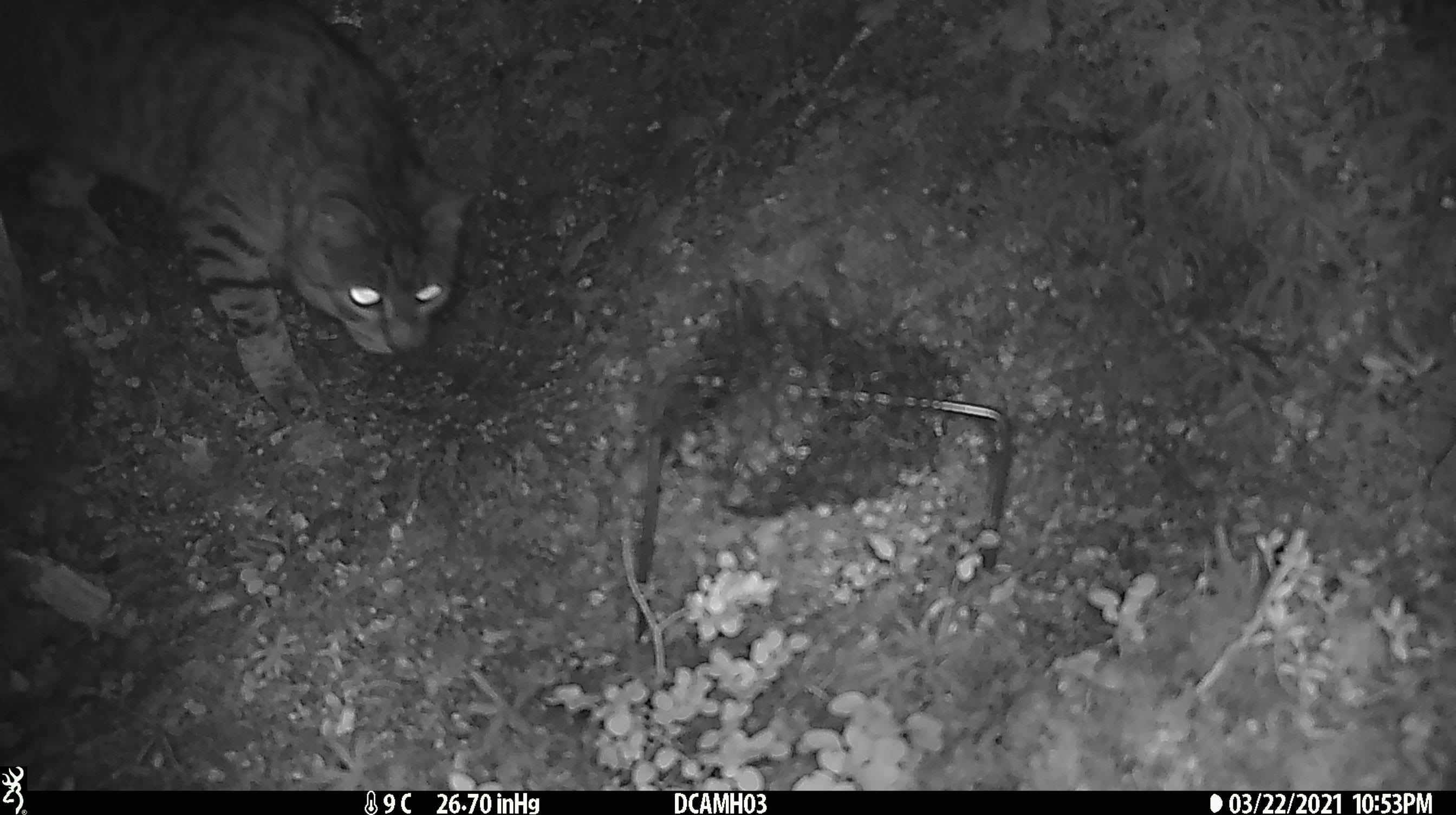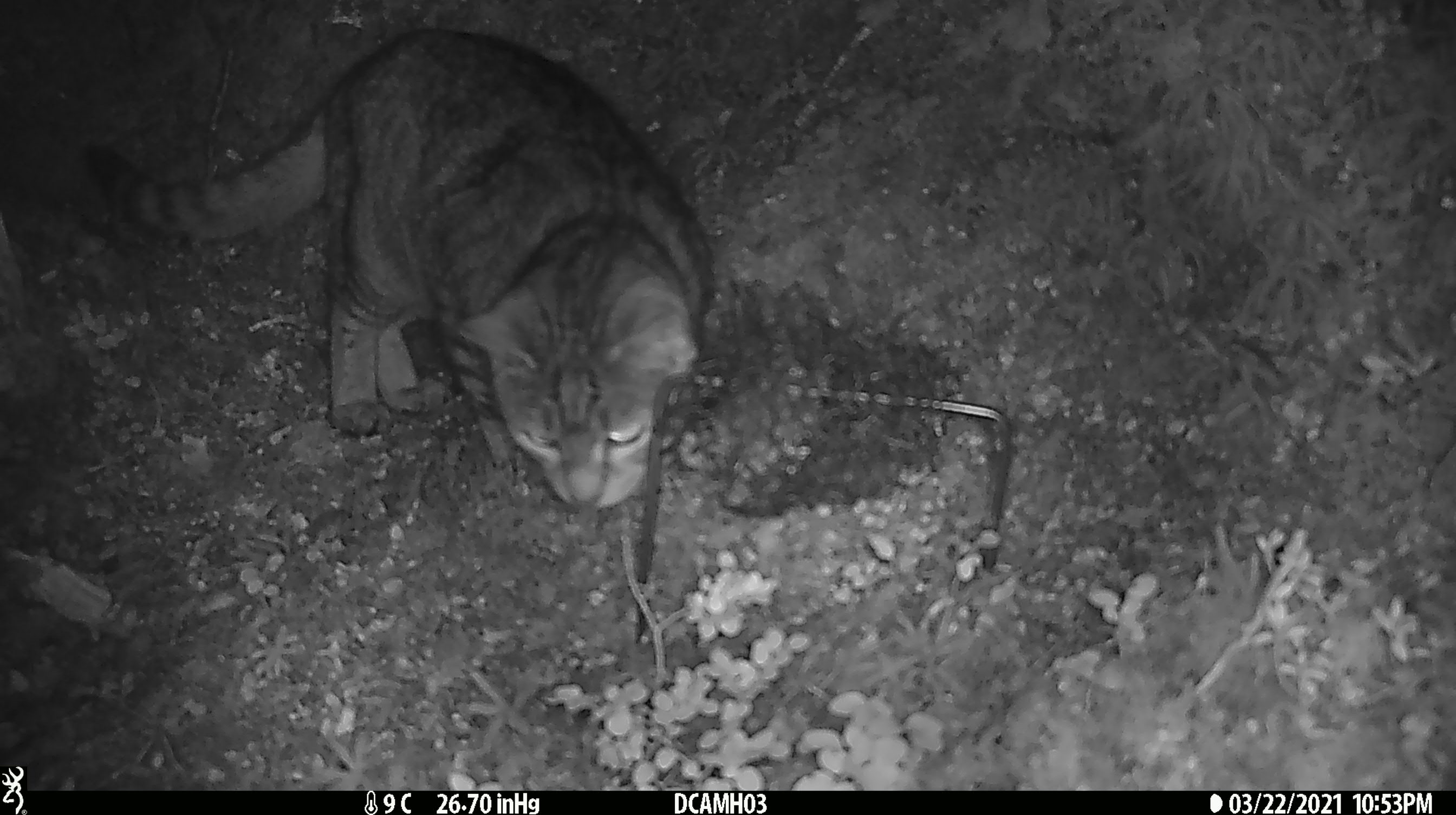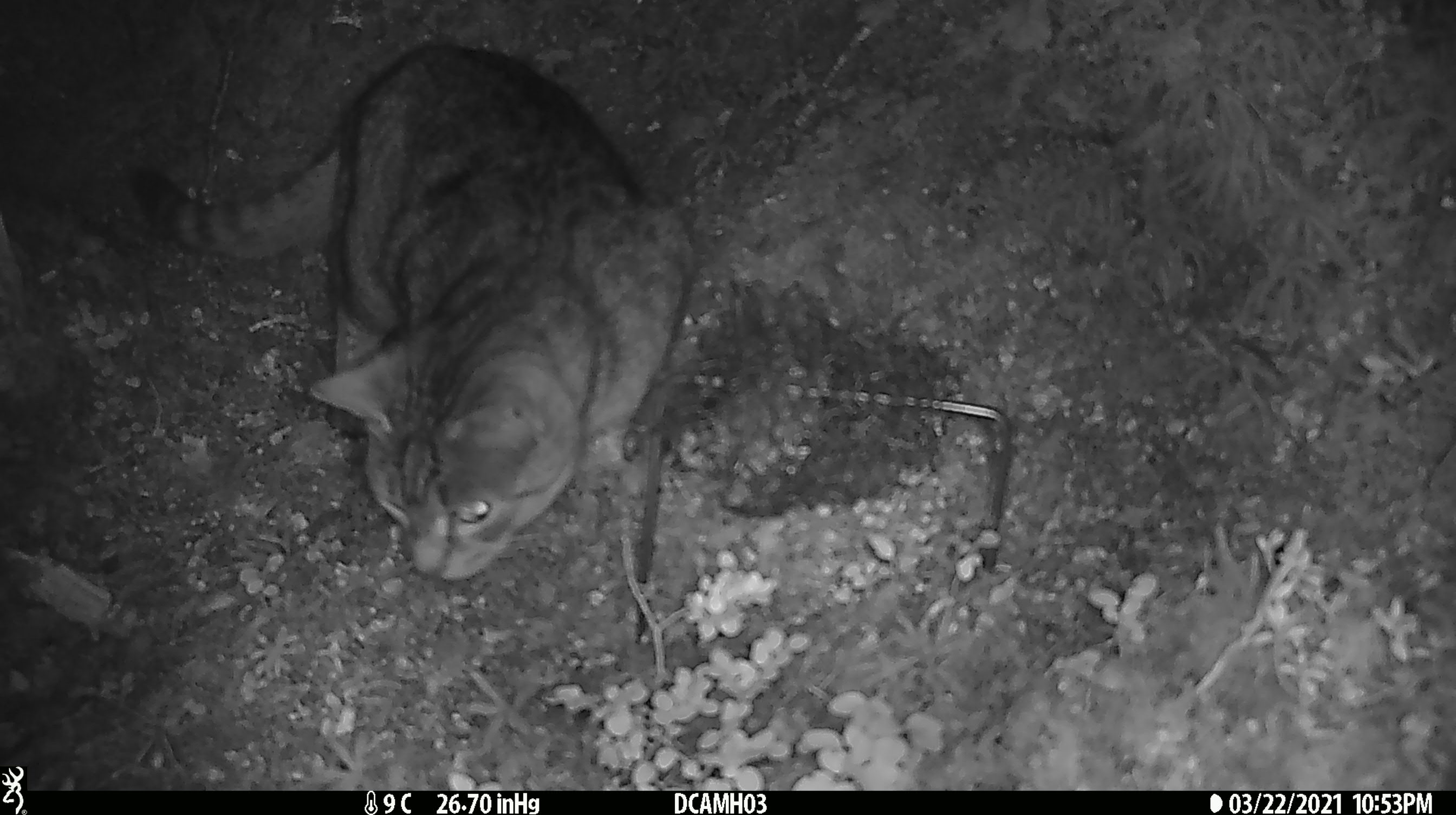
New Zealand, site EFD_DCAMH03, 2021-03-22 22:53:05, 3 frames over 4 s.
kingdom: Animalia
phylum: Chordata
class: Mammalia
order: Carnivora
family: Felidae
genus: Felis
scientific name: Felis catus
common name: domestic cat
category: cat